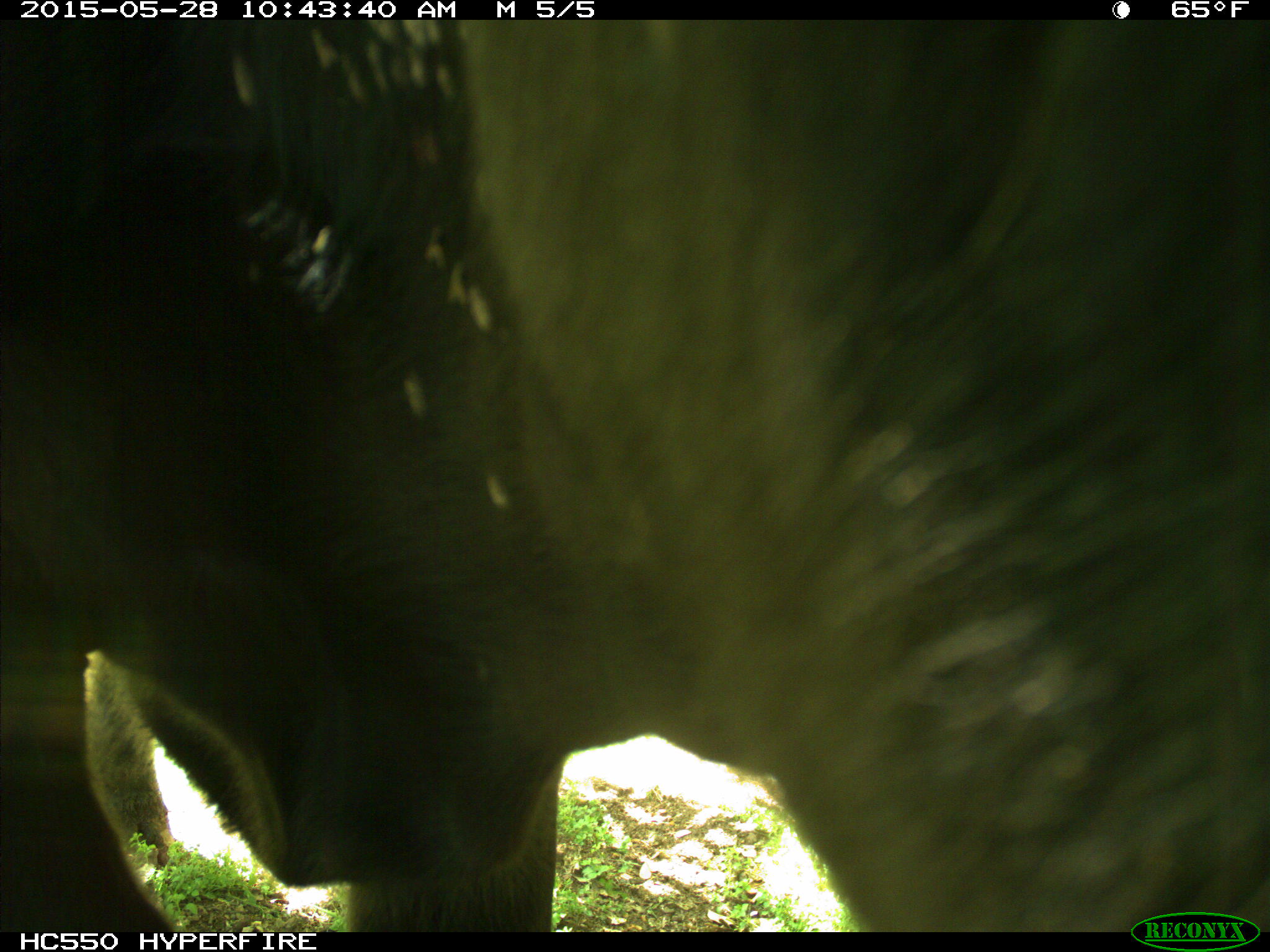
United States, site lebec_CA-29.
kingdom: Animalia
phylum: Chordata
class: Mammalia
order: Artiodactyla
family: Bovidae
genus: Bos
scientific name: Bos taurus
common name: domestic cow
Bos taurus (domestic cow).